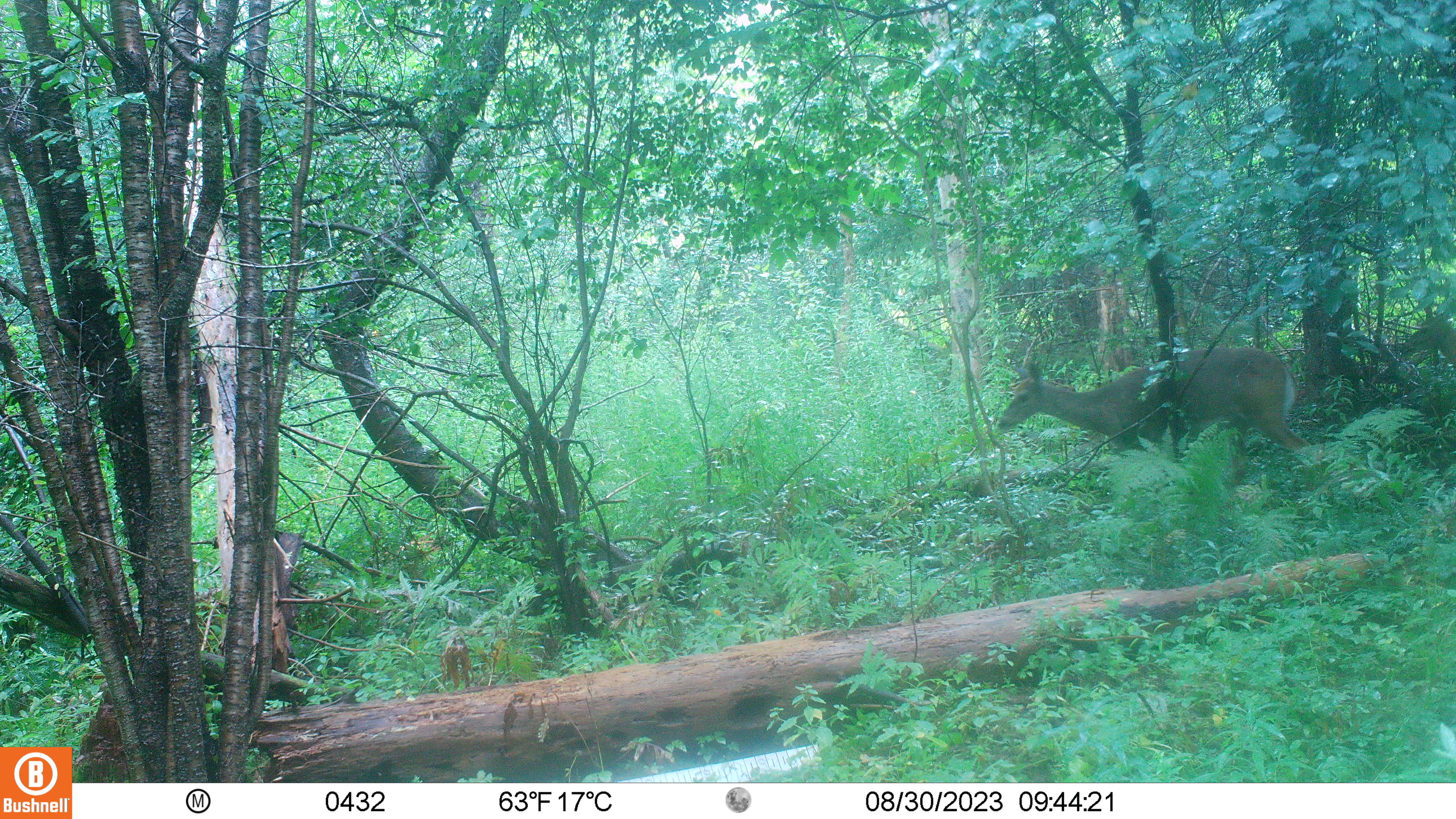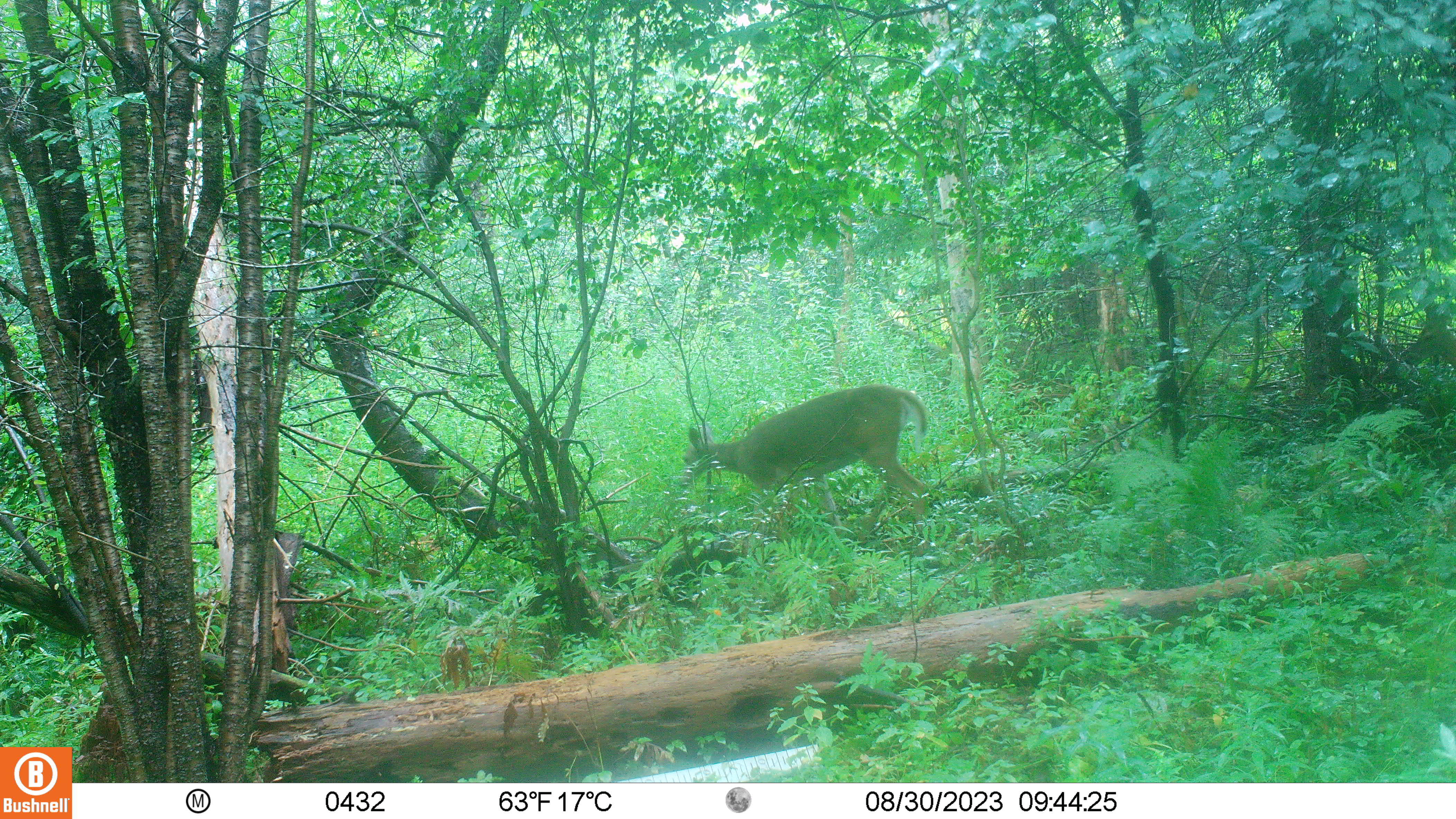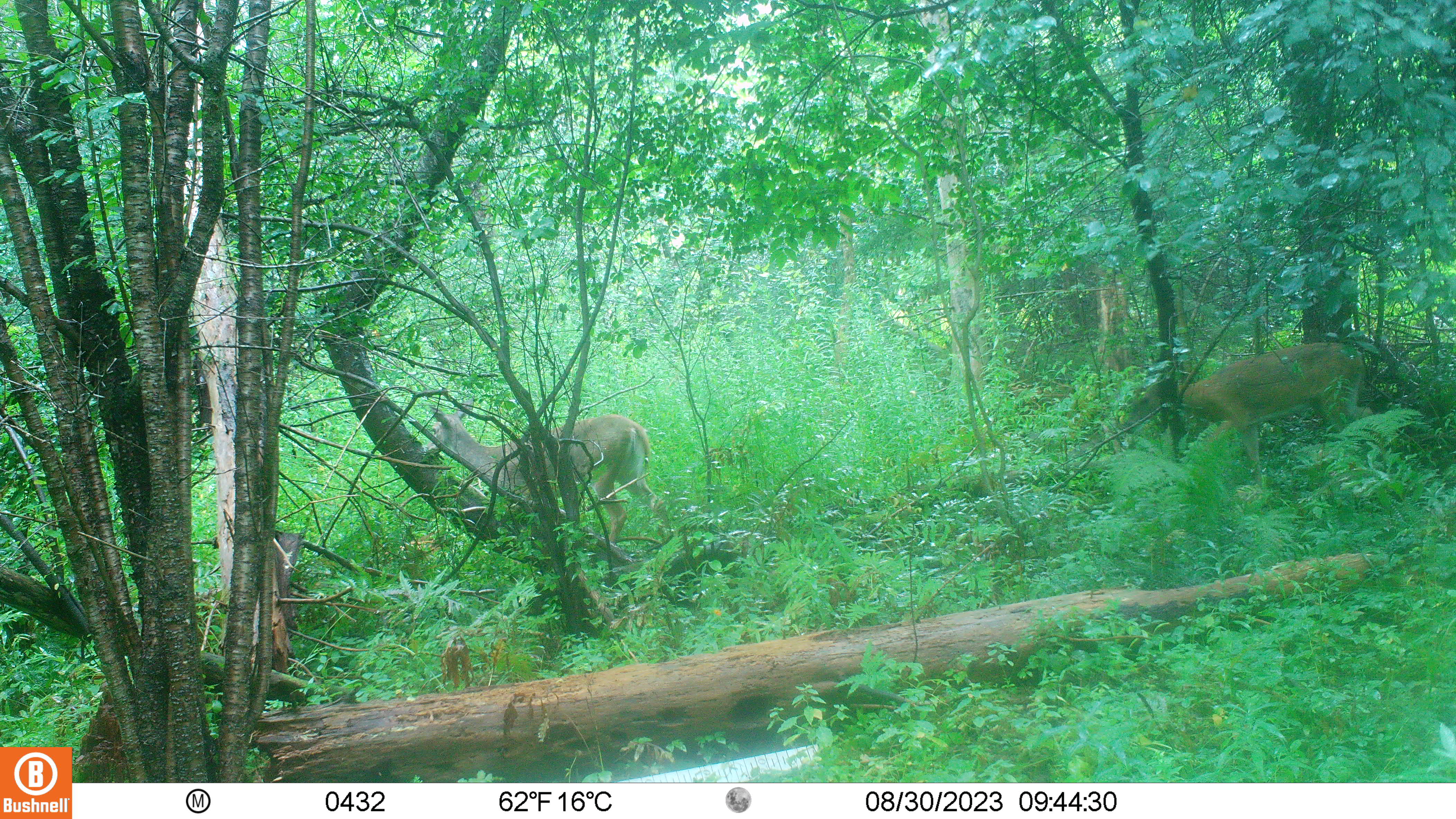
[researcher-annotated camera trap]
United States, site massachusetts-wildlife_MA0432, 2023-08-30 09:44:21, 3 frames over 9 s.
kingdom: Animalia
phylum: Chordata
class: Mammalia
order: Artiodactyla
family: Cervidae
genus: Odocoileus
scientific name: Odocoileus virginianus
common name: white-tailed deer